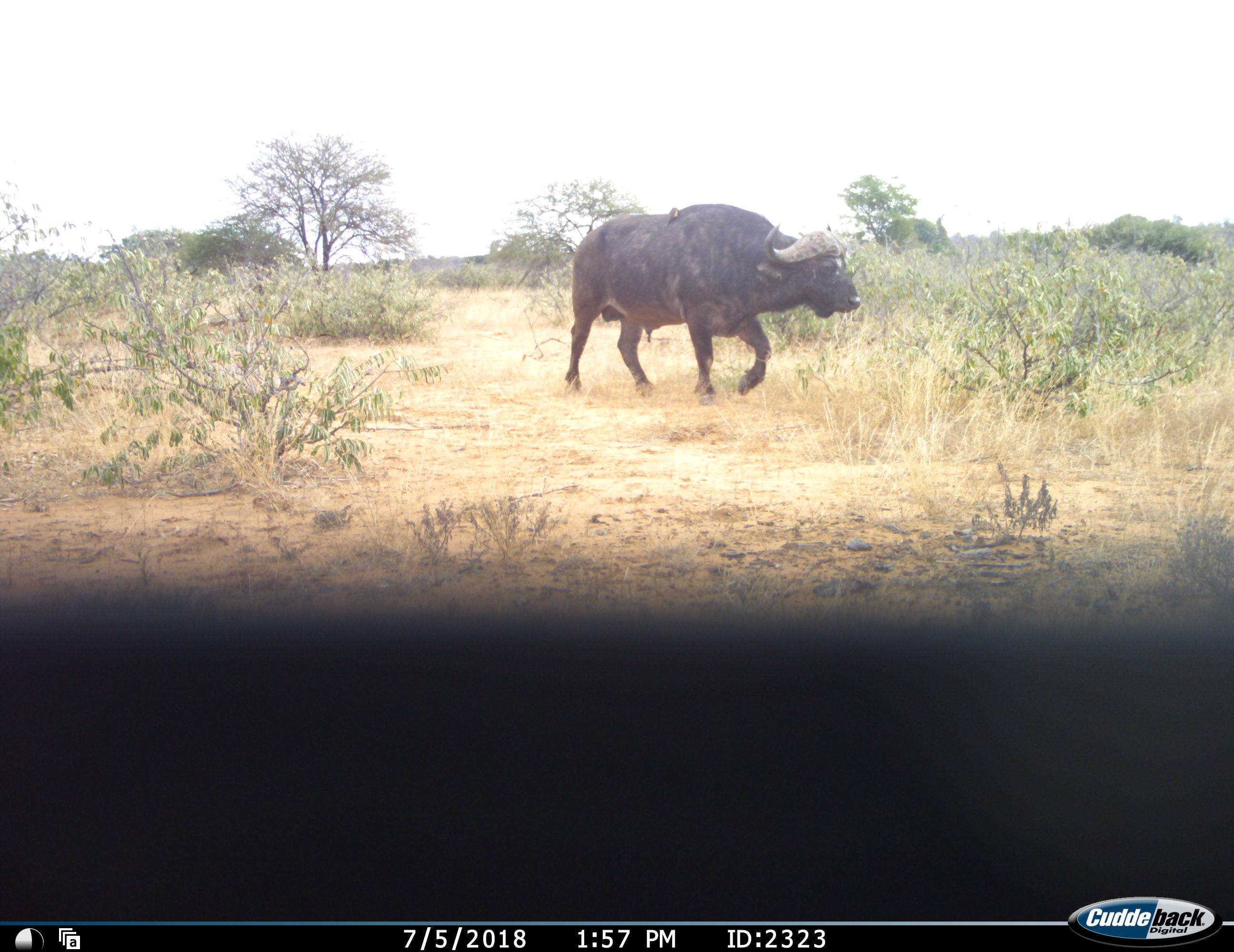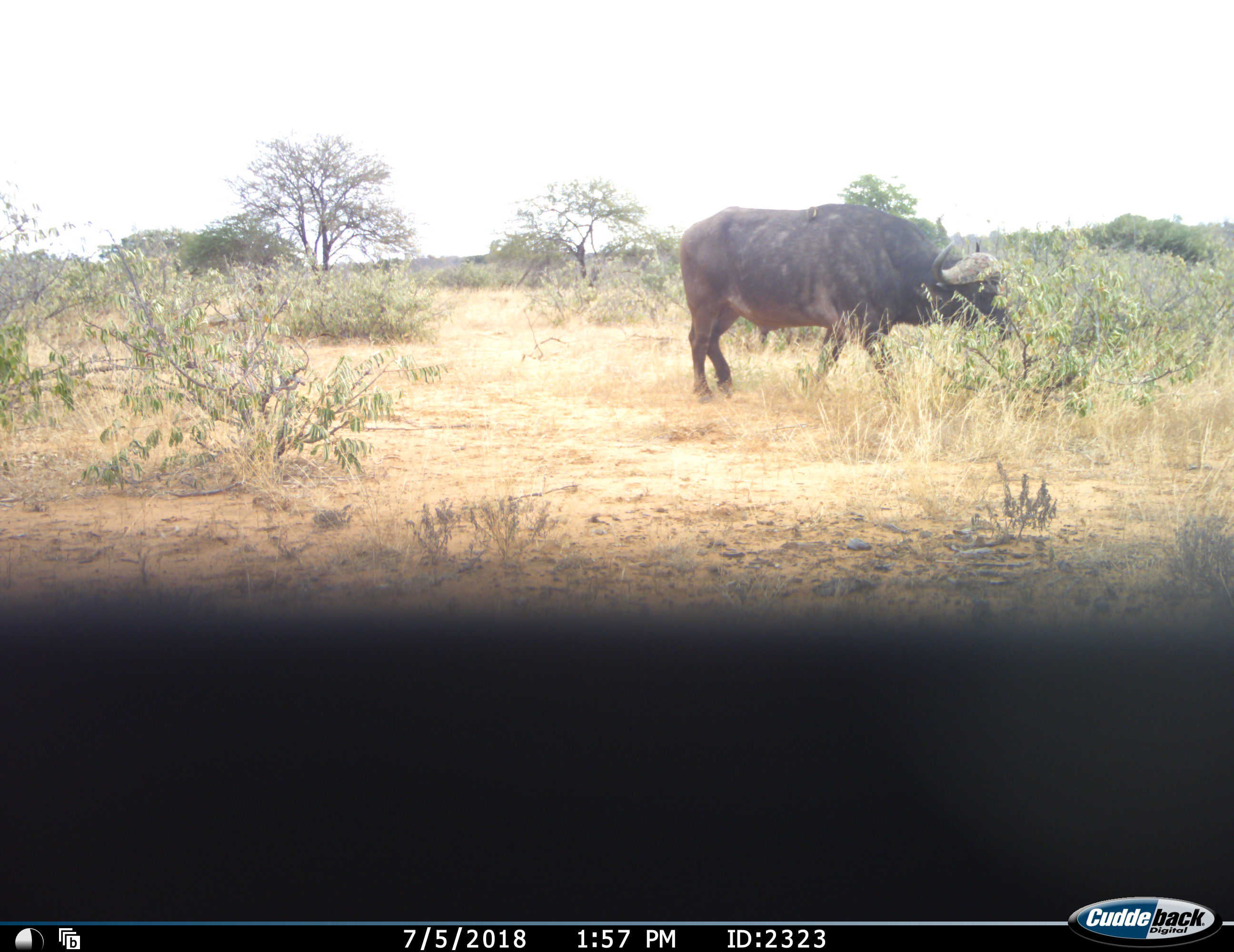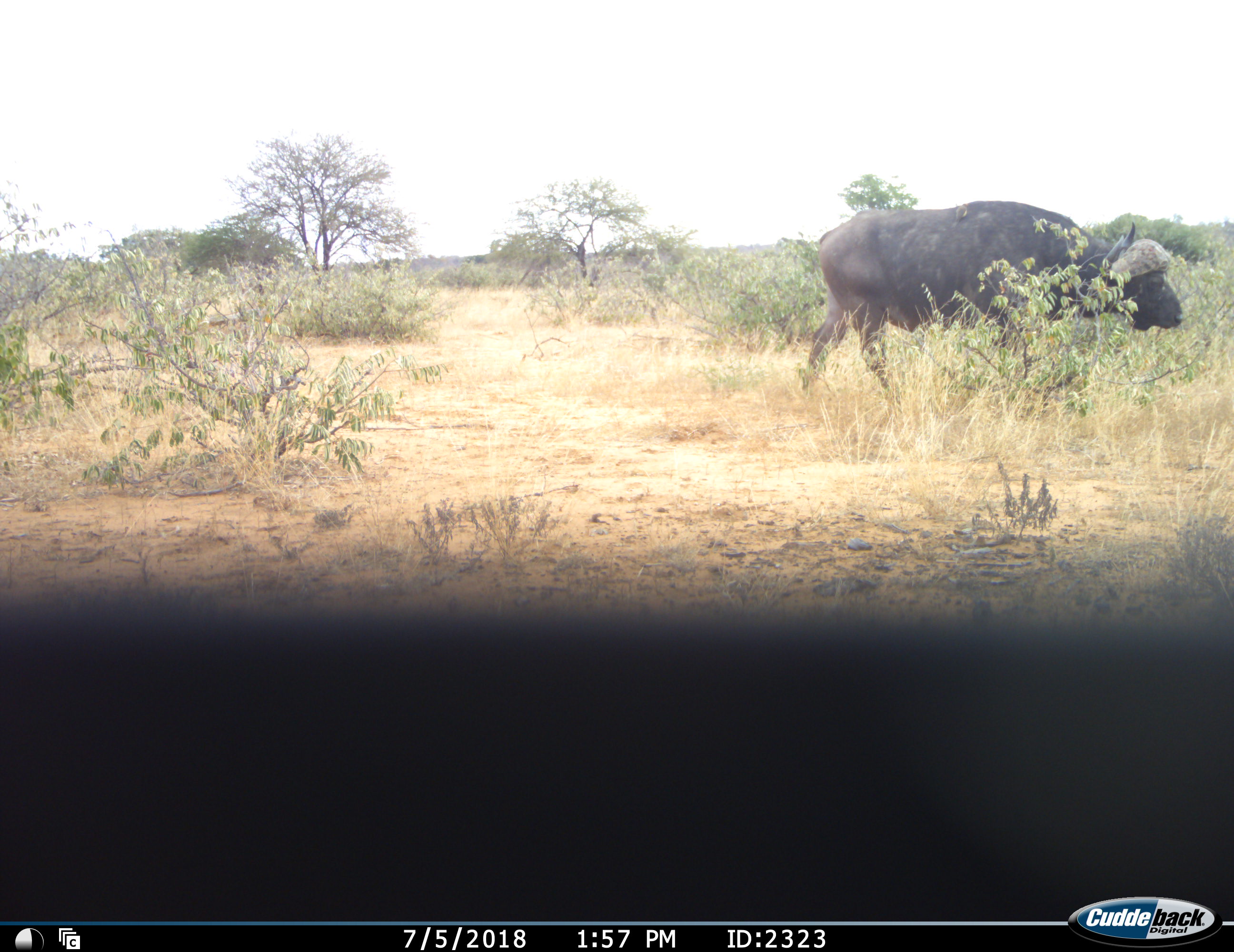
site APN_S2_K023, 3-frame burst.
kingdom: Animalia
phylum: Chordata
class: Mammalia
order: Artiodactyla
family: Bovidae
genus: Syncerus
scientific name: Syncerus caffer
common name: african buffalo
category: buffalo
Buffalo (african buffalo) (Syncerus caffer), count 1. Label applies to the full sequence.